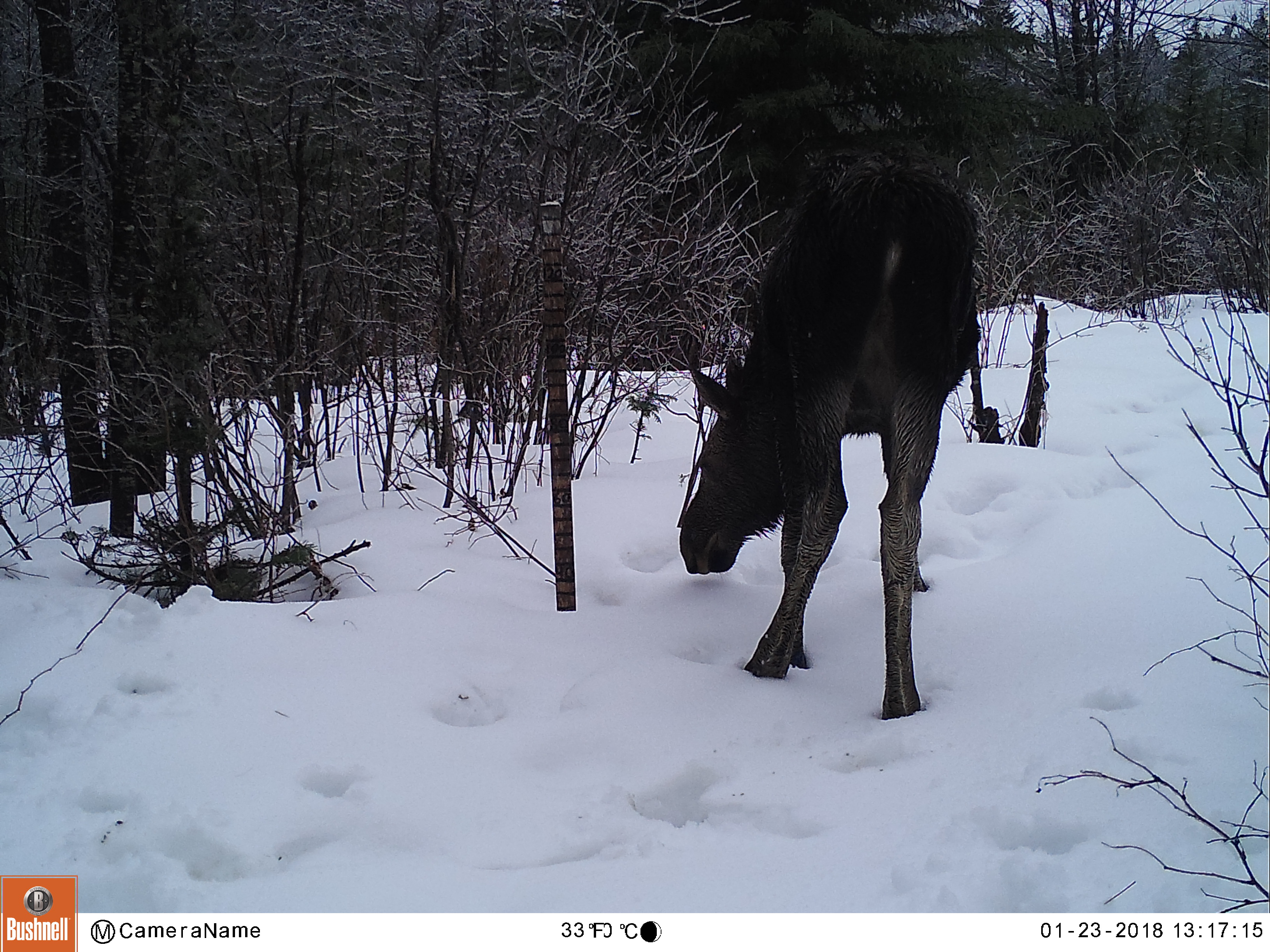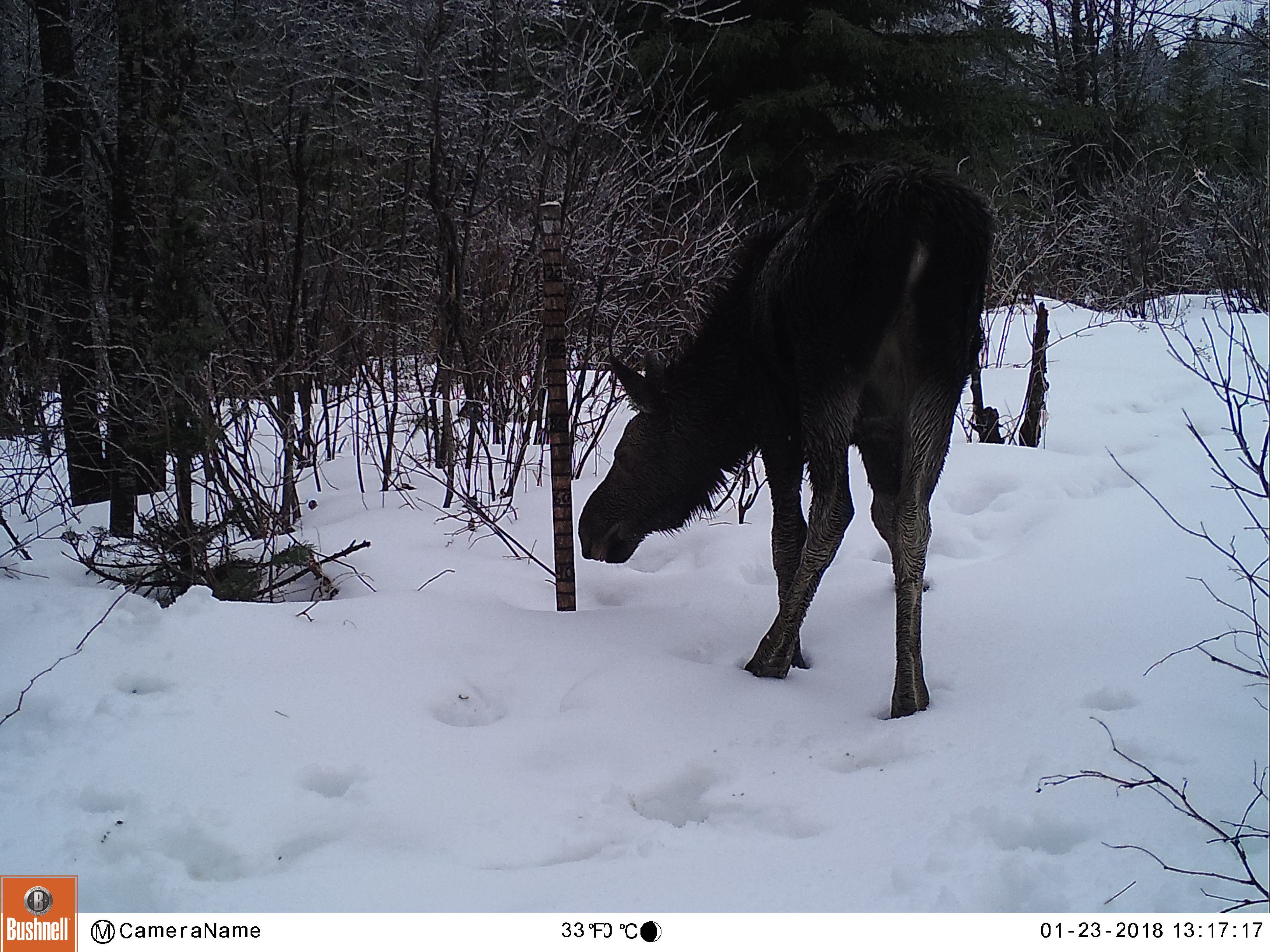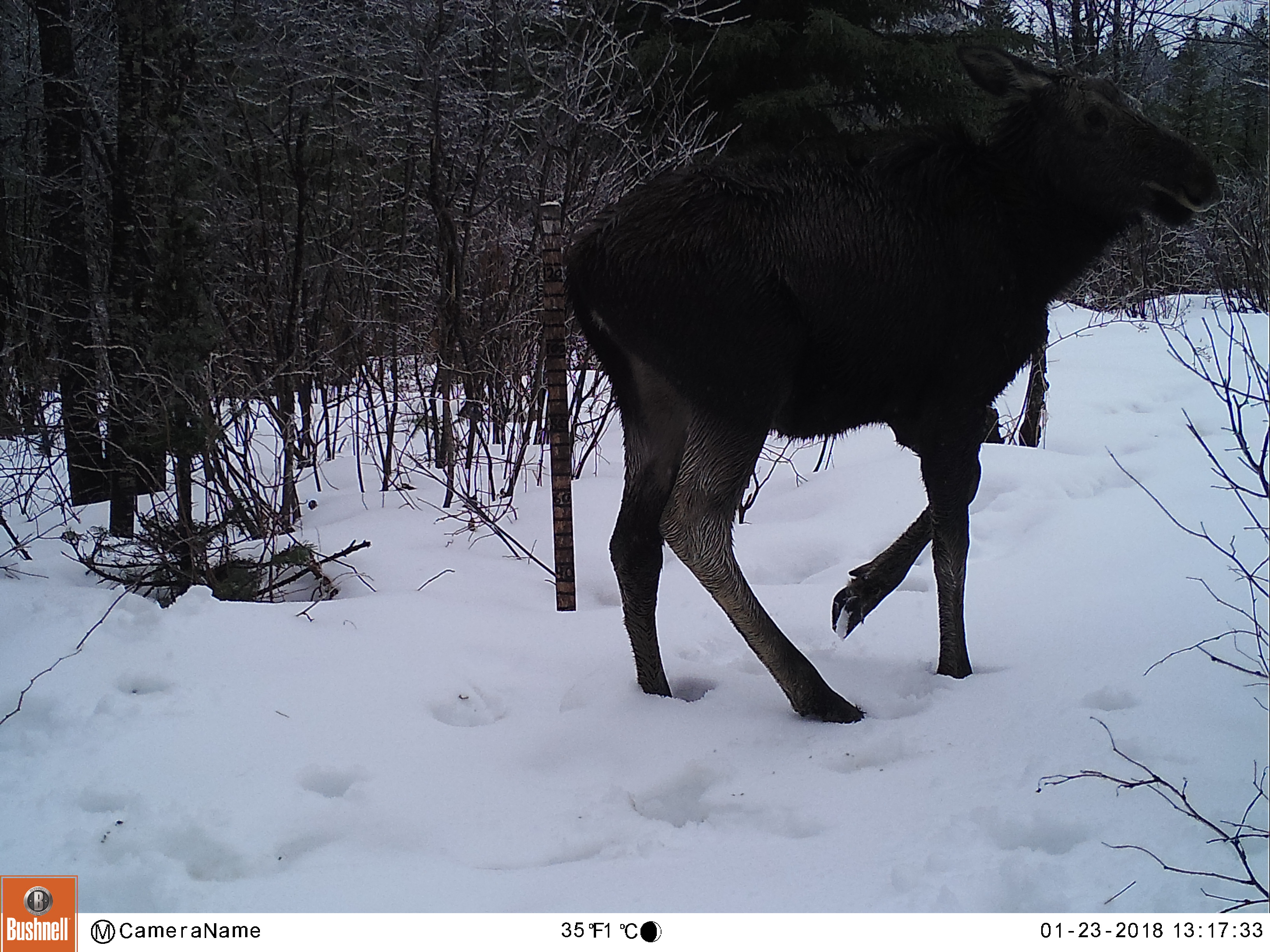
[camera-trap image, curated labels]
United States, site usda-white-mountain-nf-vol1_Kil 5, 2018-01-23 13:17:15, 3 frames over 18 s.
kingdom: Animalia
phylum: Chordata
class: Mammalia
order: Artiodactyla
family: Cervidae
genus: Alces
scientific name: Alces alces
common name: moose